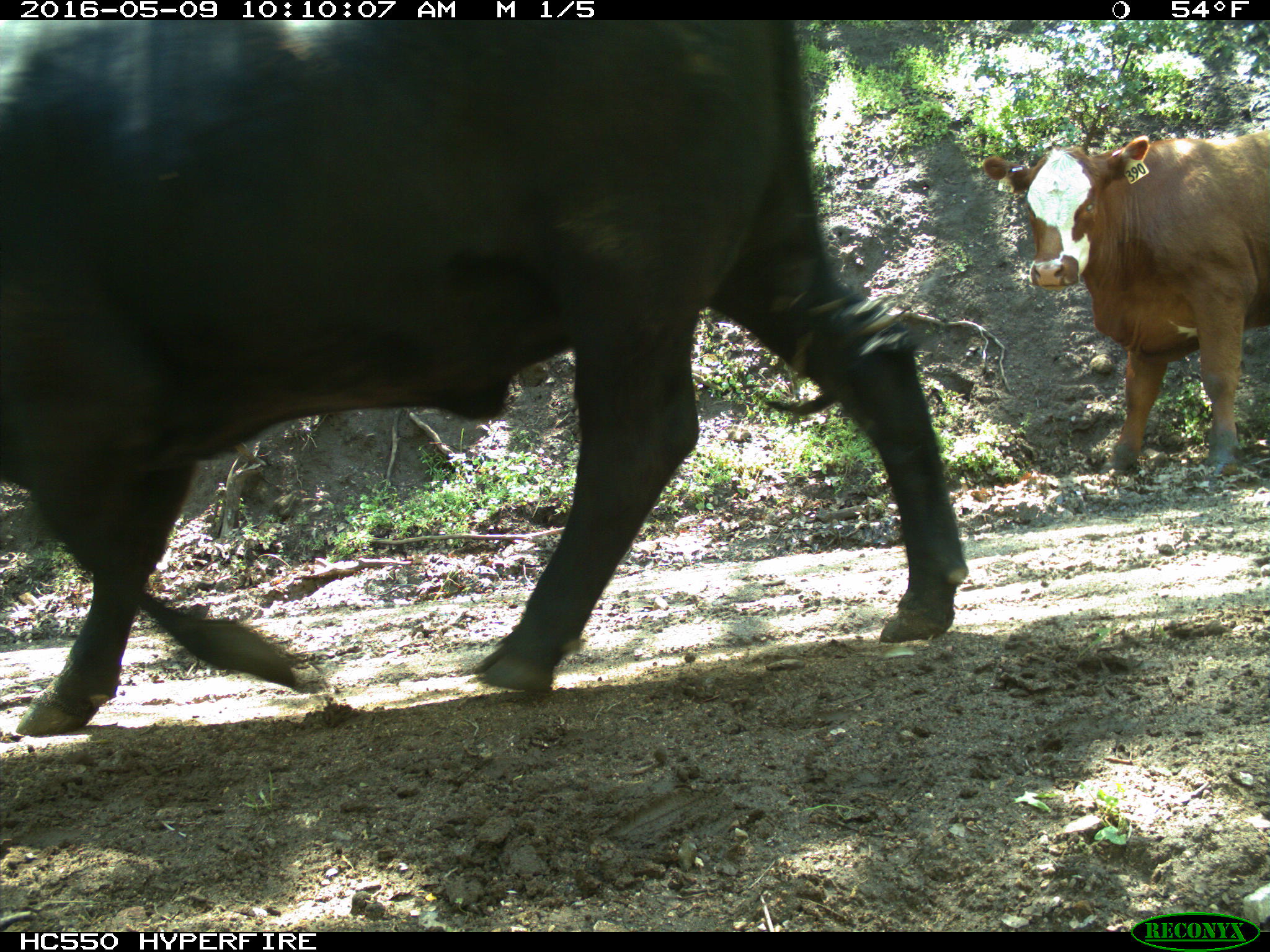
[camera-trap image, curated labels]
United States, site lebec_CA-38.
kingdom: Animalia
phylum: Chordata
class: Mammalia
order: Artiodactyla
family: Bovidae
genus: Bos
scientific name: Bos taurus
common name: domestic cow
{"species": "Bos taurus (domestic cow)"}